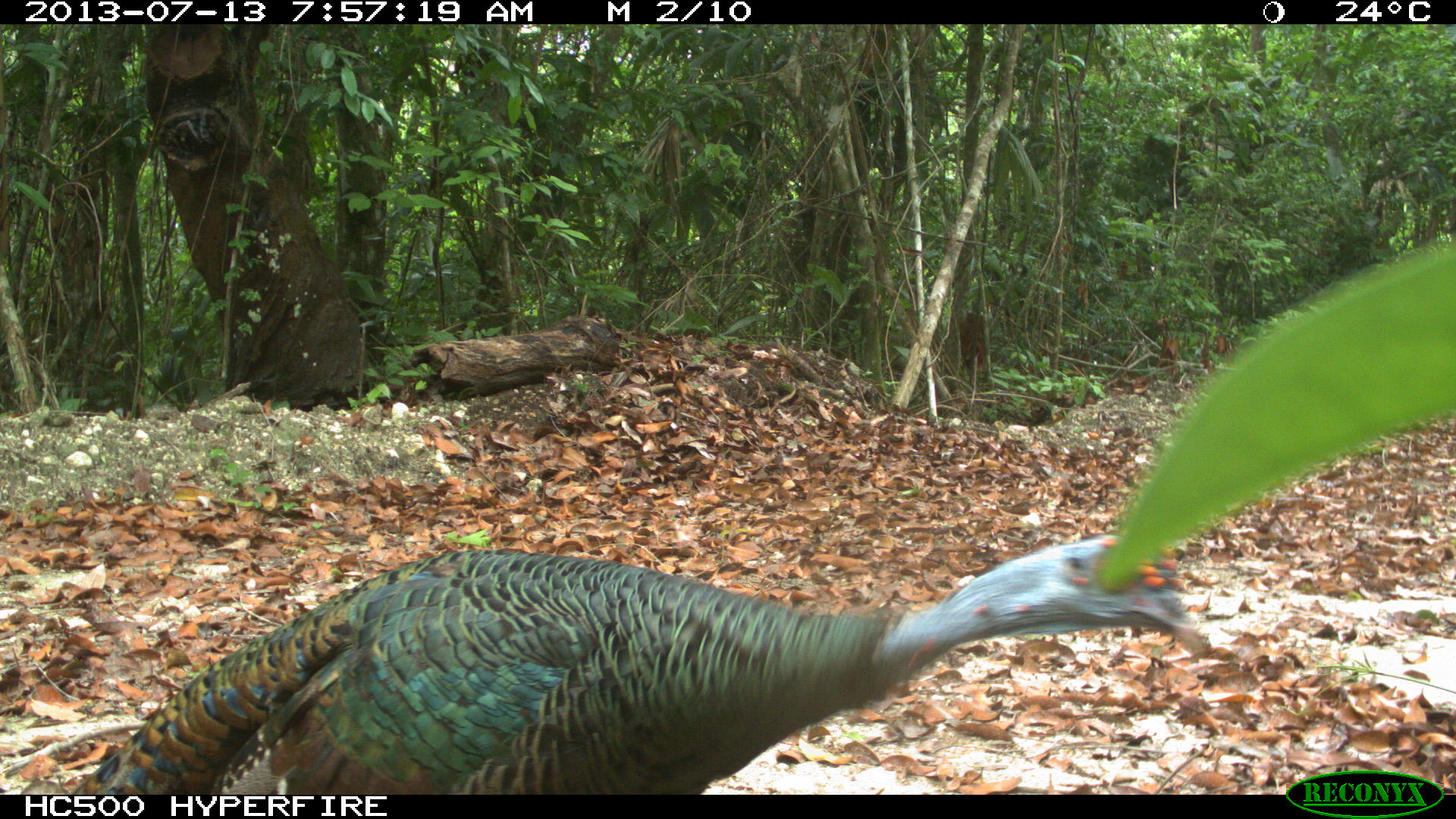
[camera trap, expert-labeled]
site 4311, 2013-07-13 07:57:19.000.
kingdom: Animalia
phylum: Chordata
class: Aves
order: Galliformes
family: Phasianidae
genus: Meleagris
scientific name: Meleagris ocellata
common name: ocellated turkey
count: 1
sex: male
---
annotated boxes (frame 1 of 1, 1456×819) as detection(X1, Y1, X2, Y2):
meleagris ocellata: detection(66, 533, 1211, 794)